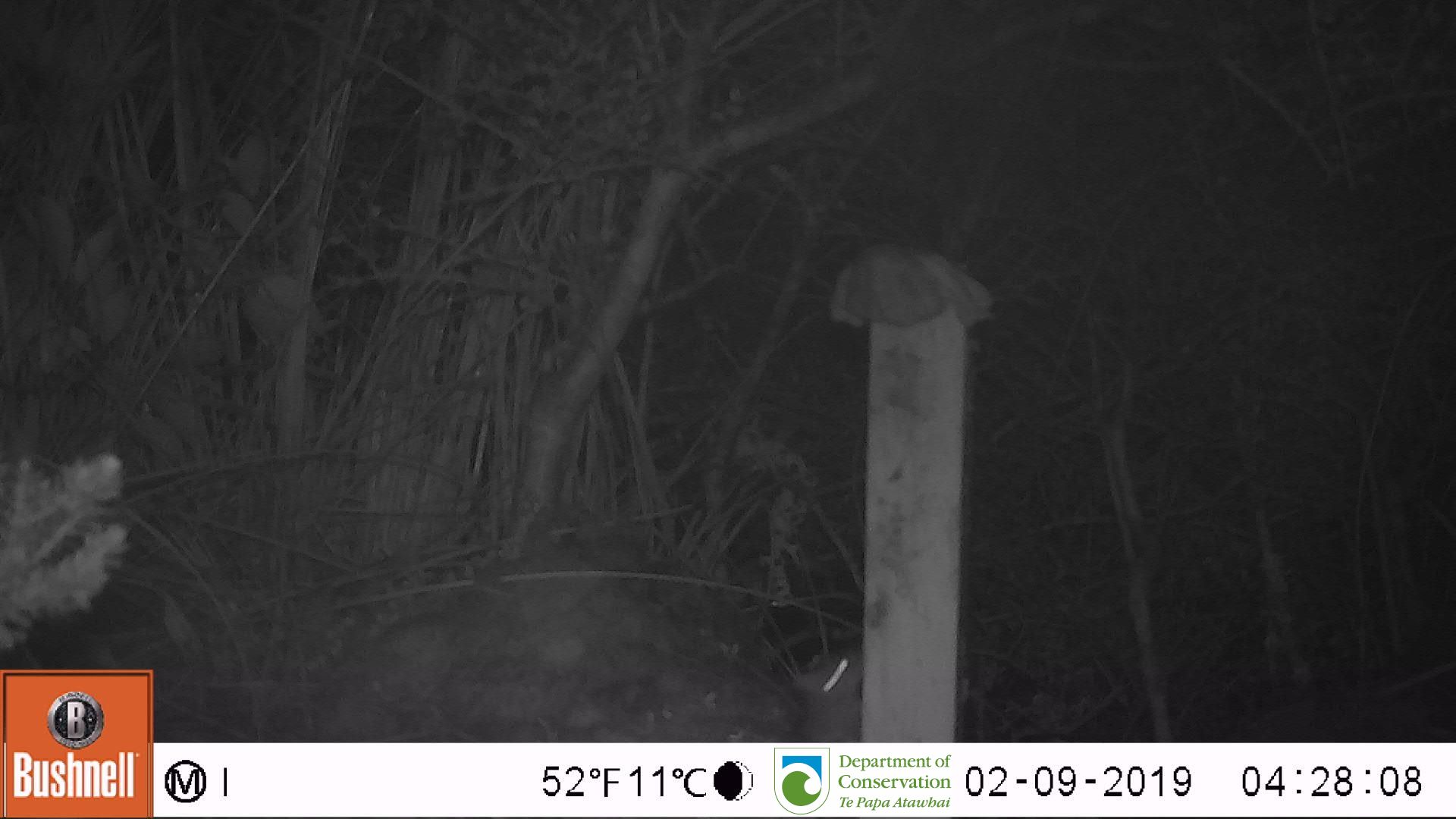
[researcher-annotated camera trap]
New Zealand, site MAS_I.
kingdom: Animalia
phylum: Chordata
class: Mammalia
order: Rodentia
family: Muridae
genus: Mus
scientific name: Mus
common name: mouse